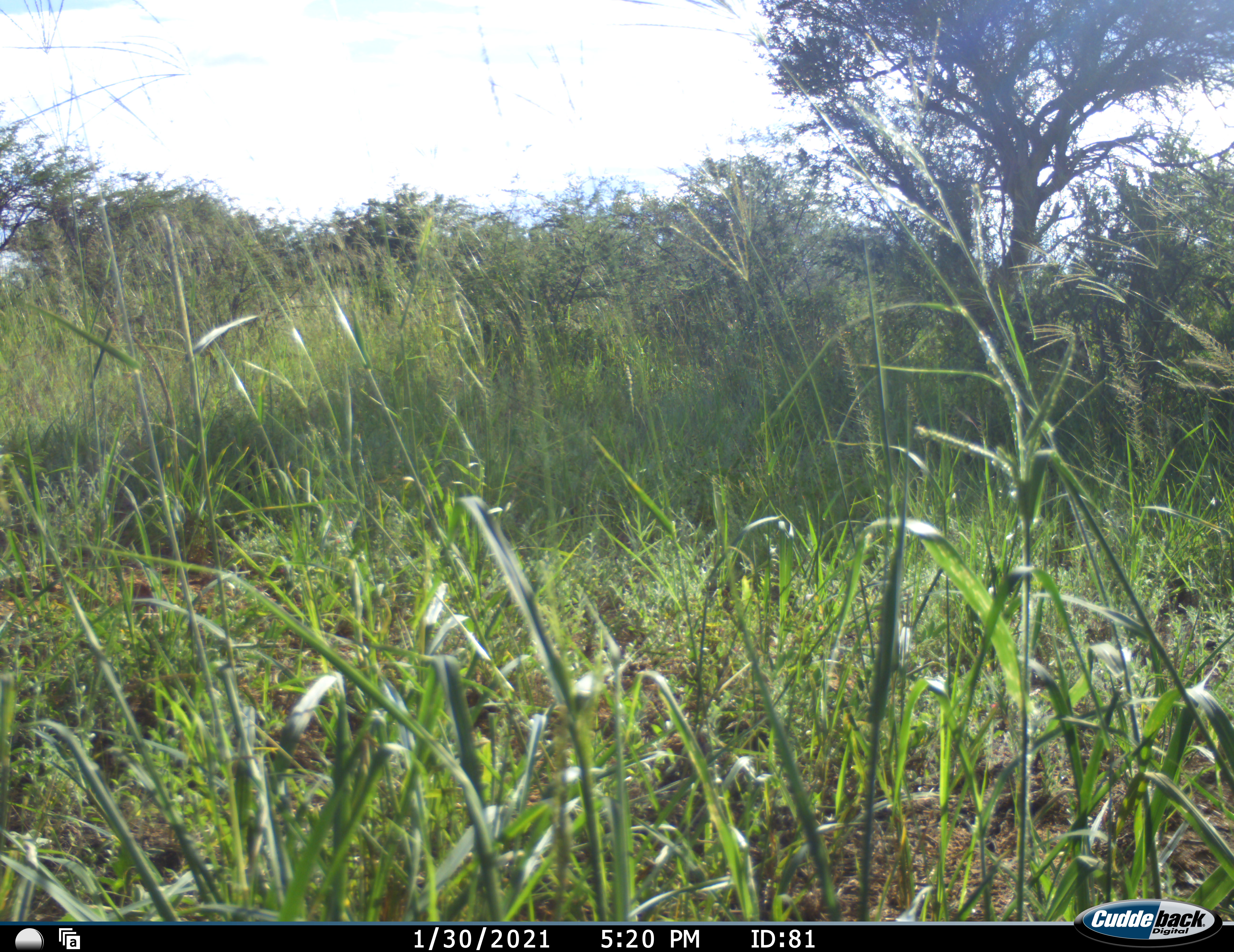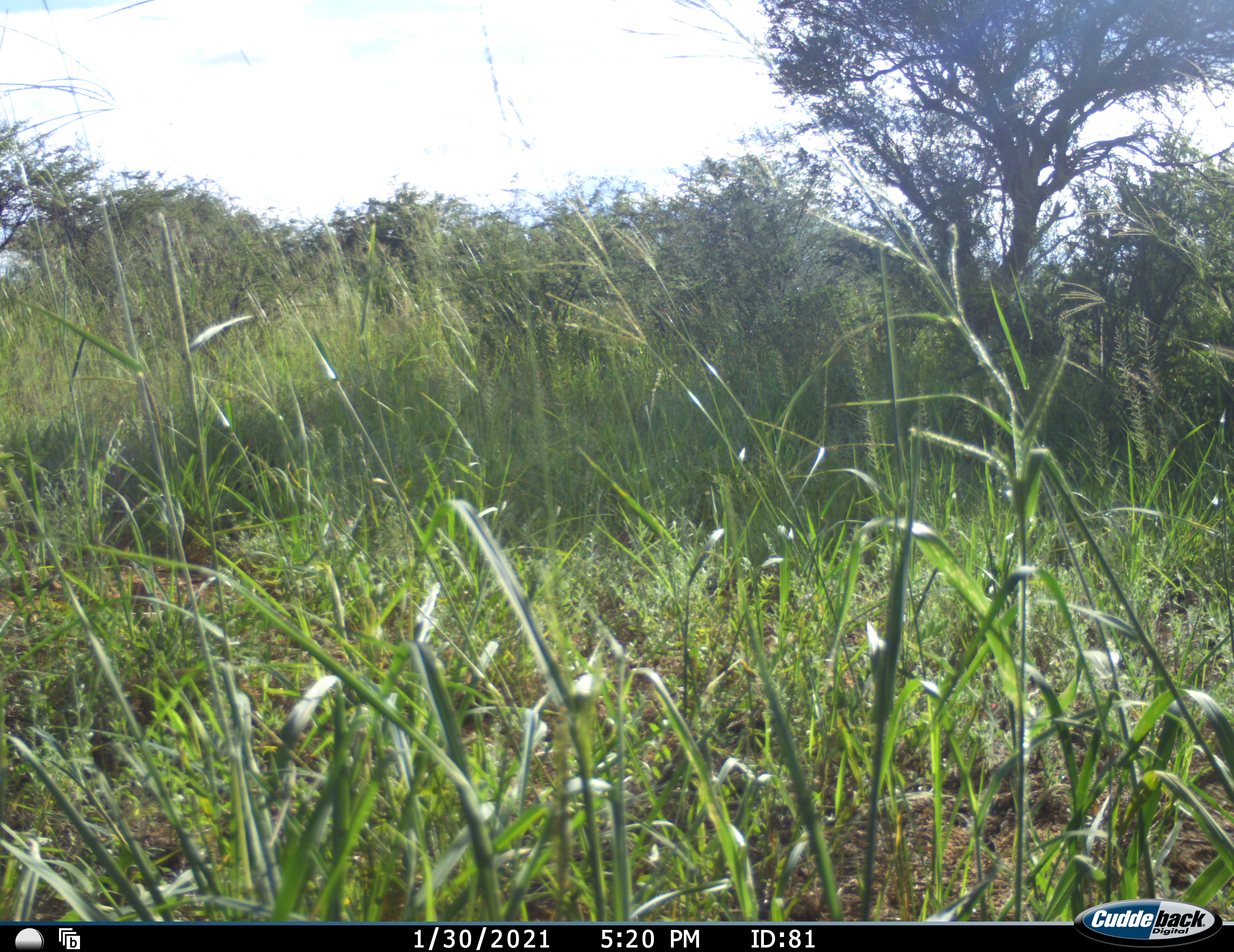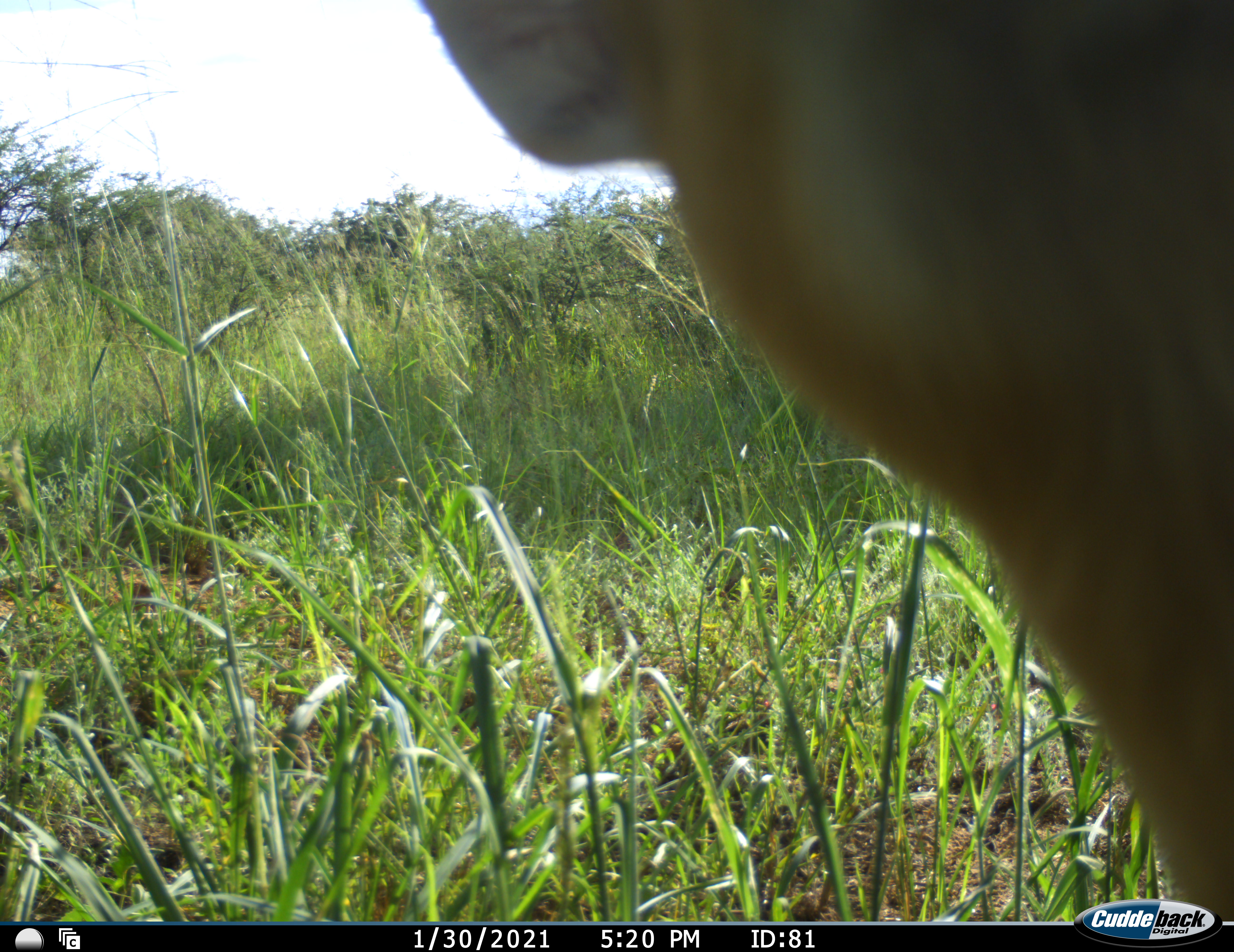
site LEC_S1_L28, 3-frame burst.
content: unidentified animal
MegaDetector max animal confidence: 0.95